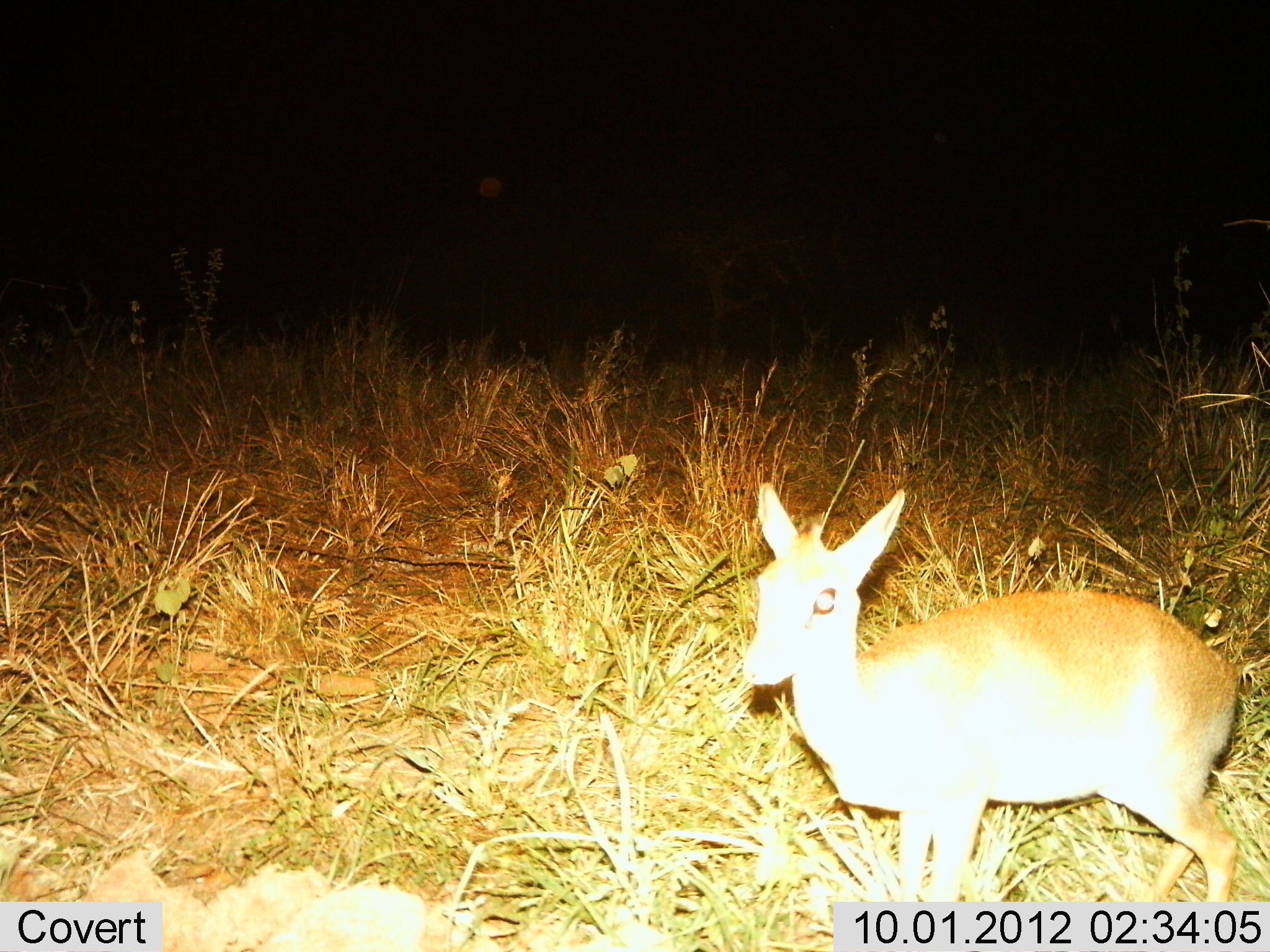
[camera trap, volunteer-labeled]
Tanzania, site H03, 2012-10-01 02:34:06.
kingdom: Animalia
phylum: Chordata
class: Mammalia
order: Artiodactyla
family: Bovidae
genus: Madoqua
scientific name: Madoqua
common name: dikdik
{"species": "dikdik (Madoqua)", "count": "1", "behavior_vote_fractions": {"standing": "100%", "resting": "0%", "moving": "0%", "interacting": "0%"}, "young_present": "0%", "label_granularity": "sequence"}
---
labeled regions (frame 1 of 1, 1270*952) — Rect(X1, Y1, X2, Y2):
animal: Rect(744, 483, 1241, 899)